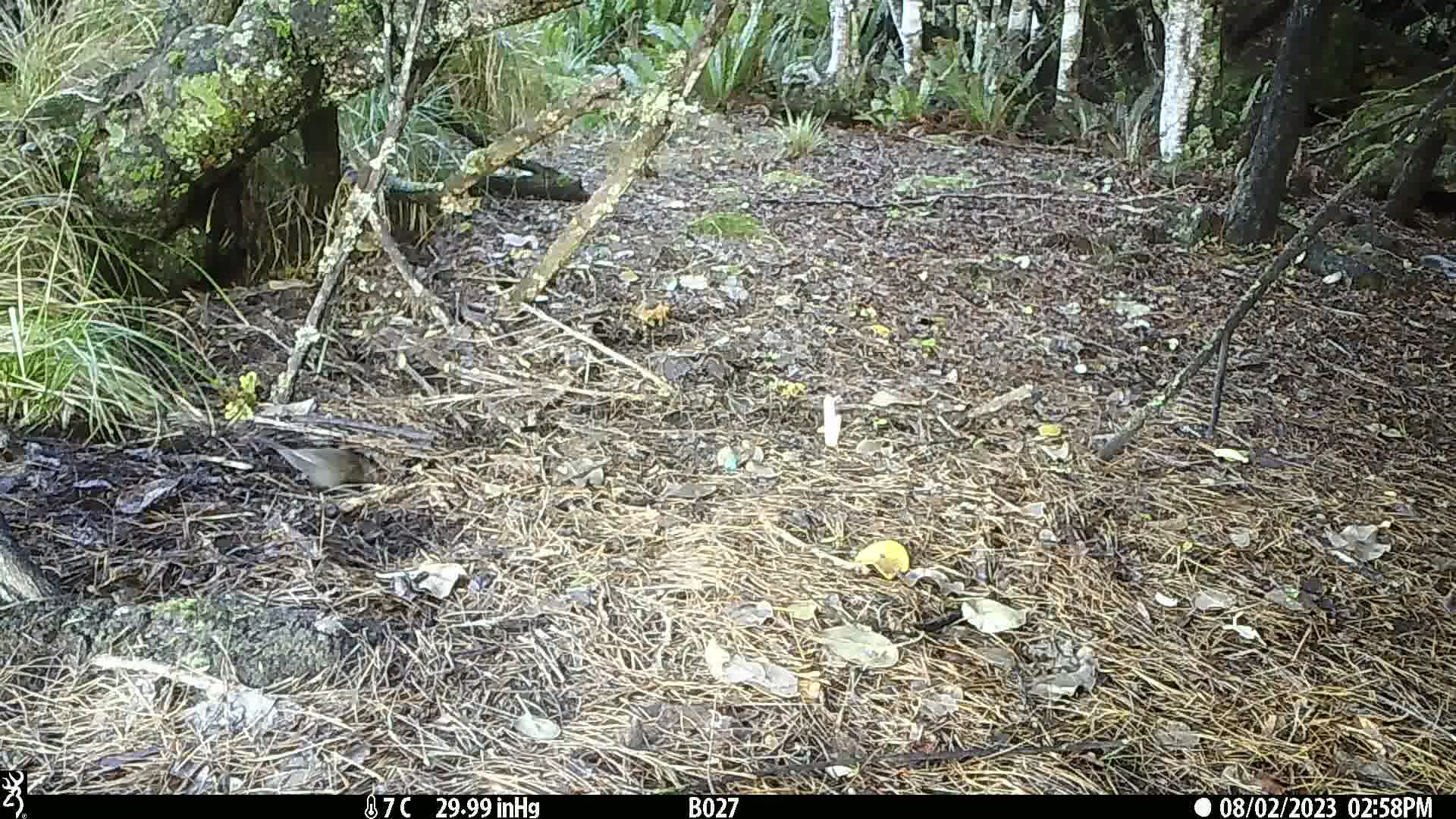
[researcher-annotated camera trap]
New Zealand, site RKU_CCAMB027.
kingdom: Animalia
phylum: Chordata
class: Aves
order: Passeriformes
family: Turdidae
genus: Turdus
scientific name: Turdus merula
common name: eurasian blackbird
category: blackbird